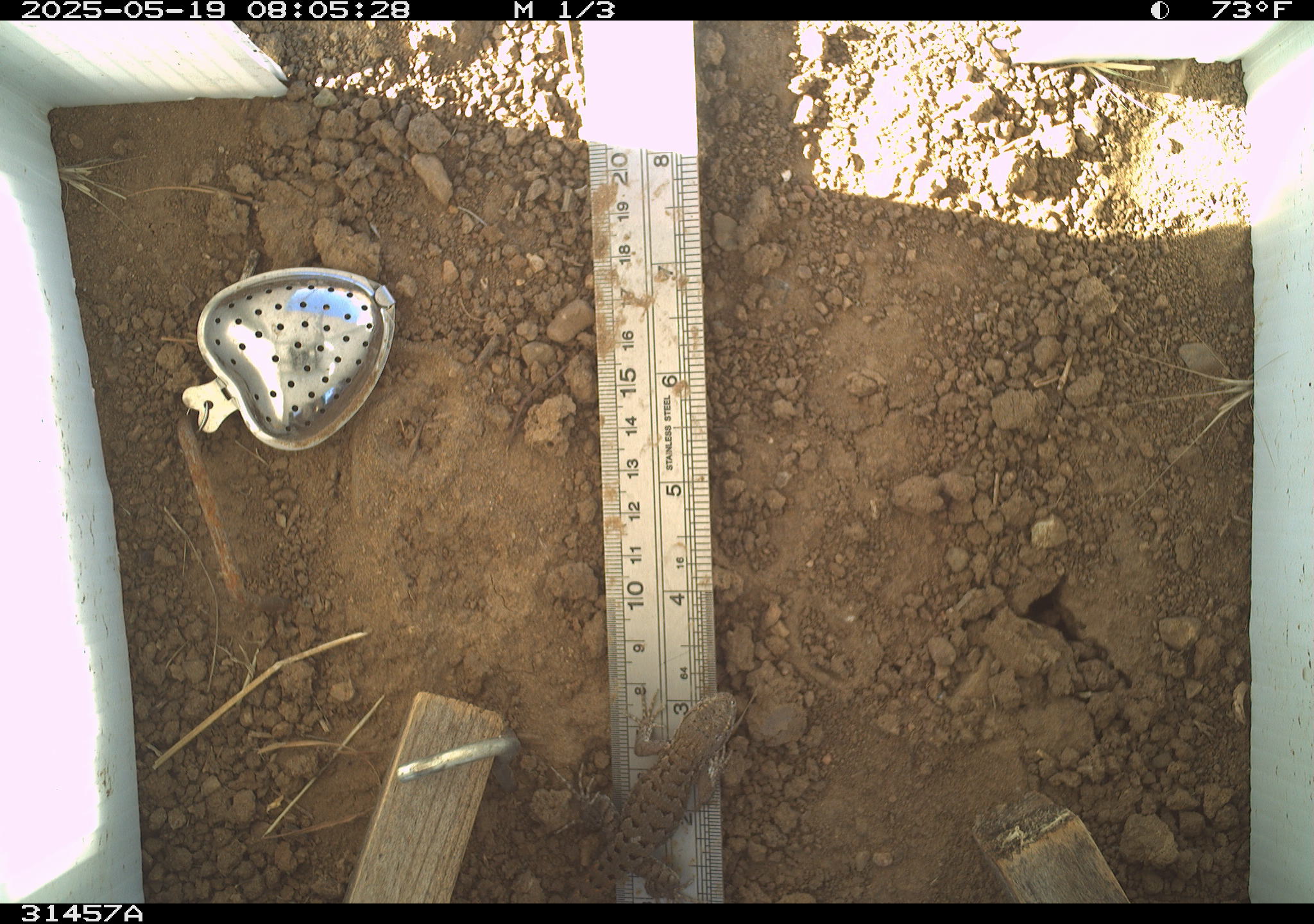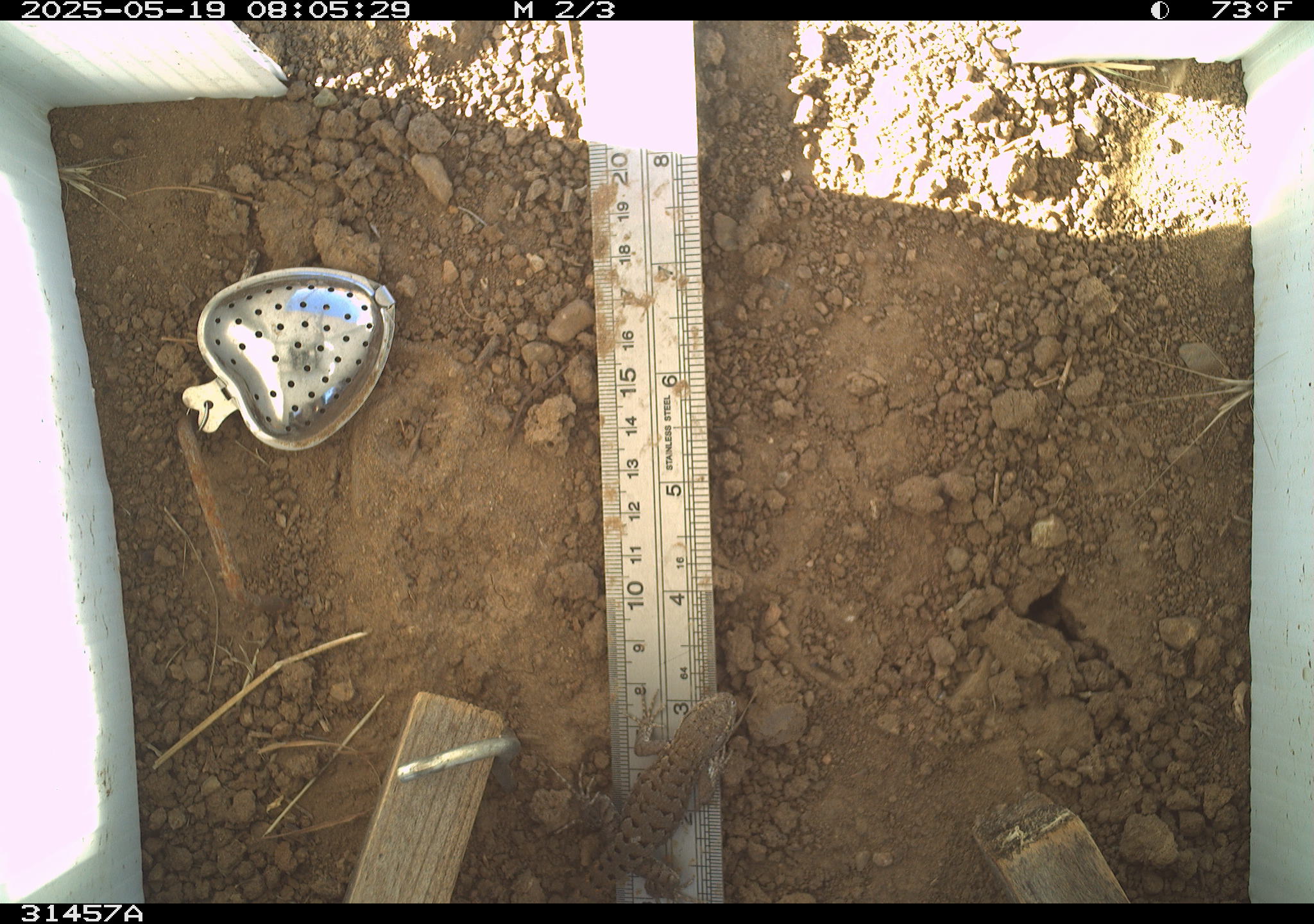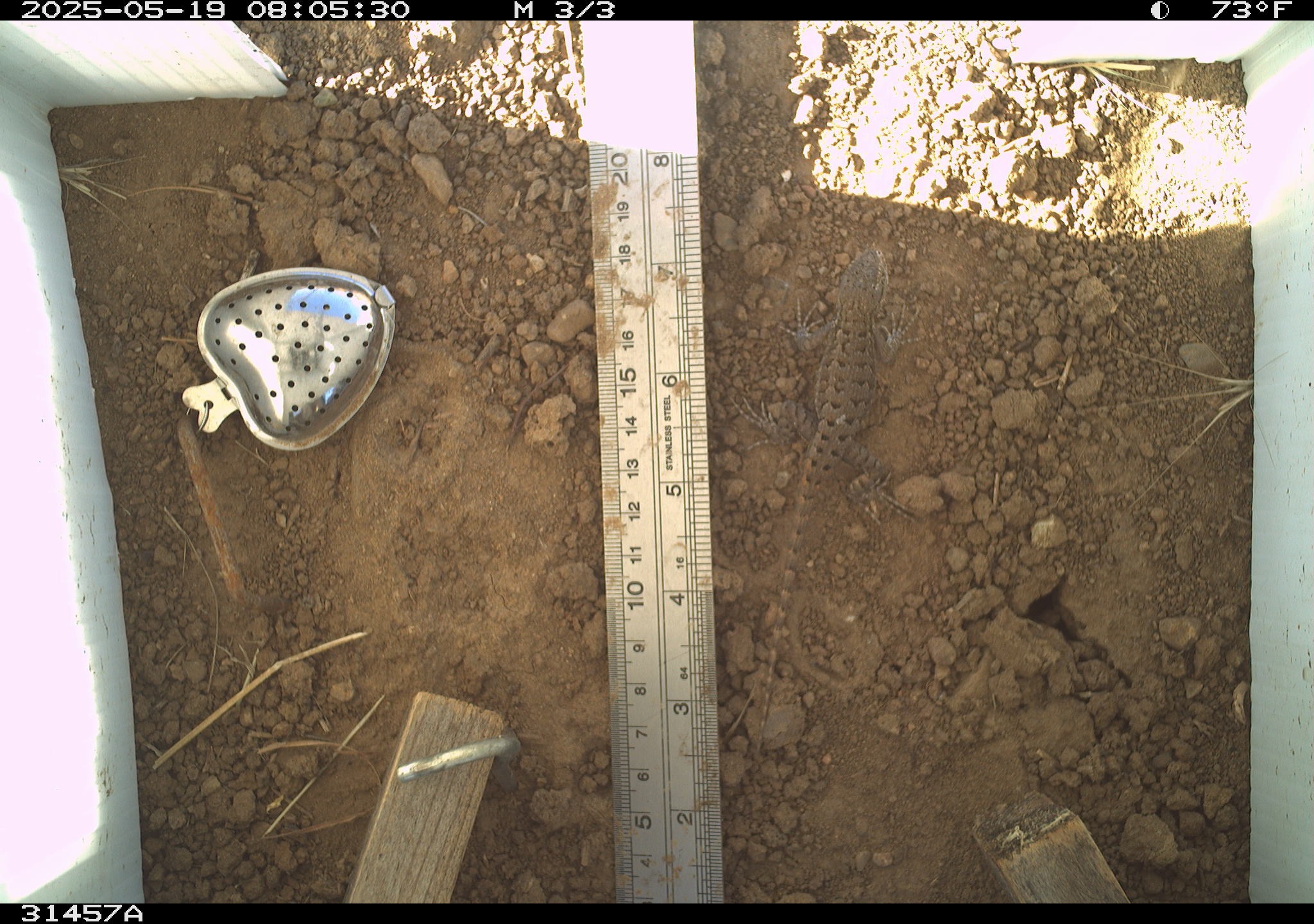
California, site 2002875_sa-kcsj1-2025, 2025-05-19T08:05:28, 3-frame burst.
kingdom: Animalia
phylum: Chordata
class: Reptilia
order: Squamata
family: Phrynosomatidae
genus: Sceloporus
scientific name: Sceloporus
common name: spiny lizards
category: sceloporus species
Sceloporus species (spiny lizards) (Sceloporus).